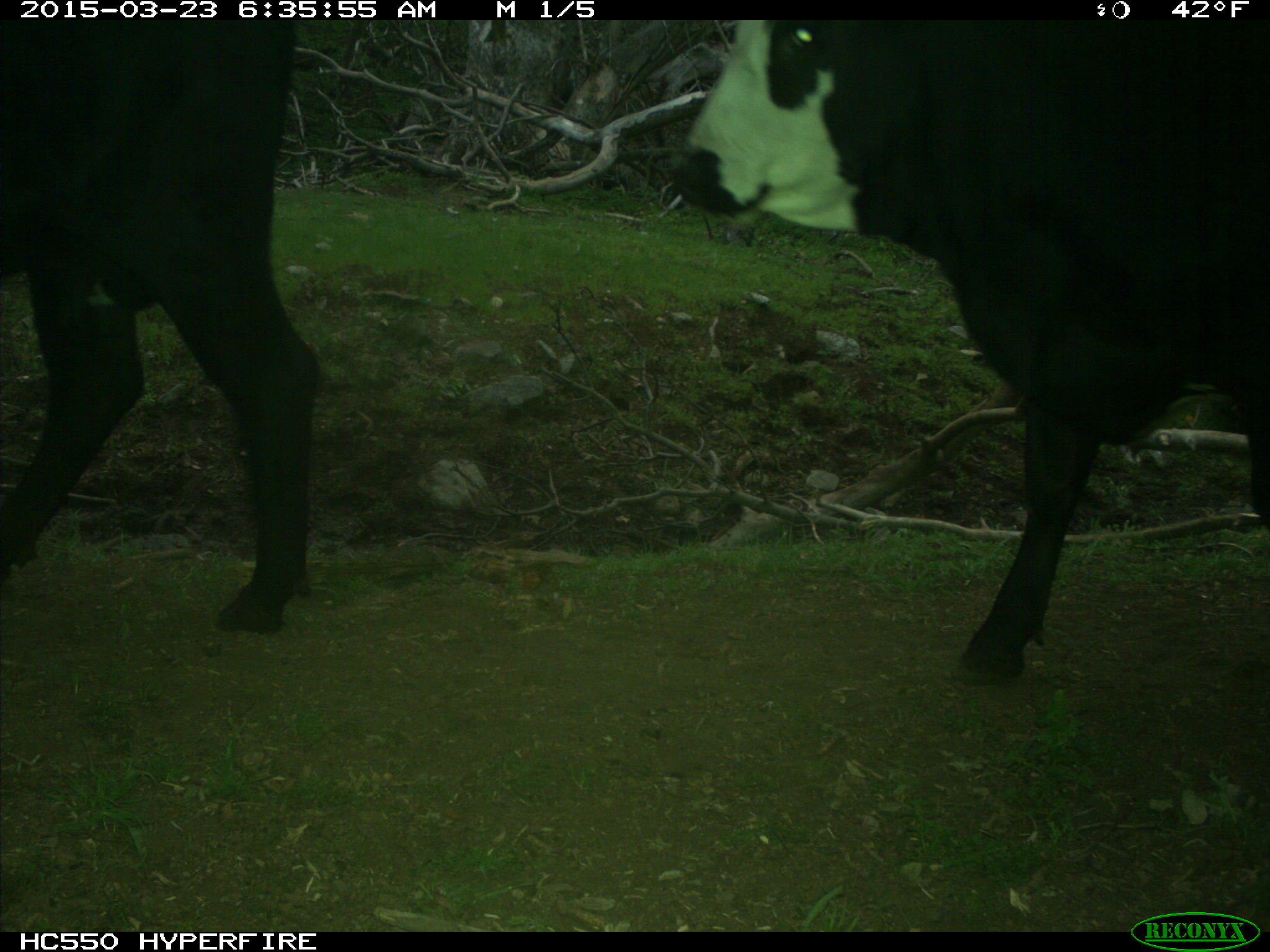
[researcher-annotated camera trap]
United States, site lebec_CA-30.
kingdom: Animalia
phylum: Chordata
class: Mammalia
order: Artiodactyla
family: Bovidae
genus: Bos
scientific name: Bos taurus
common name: domestic cow